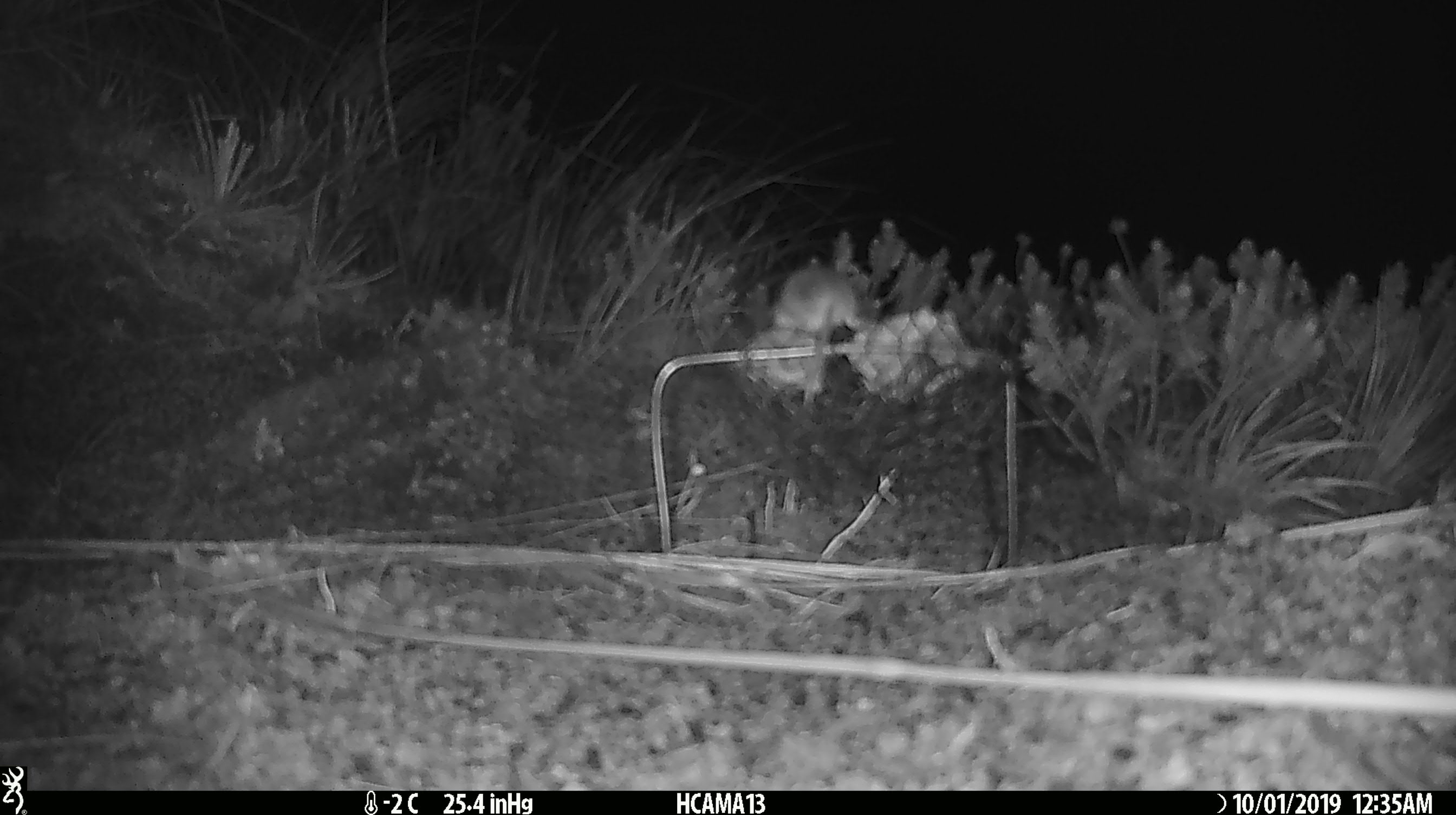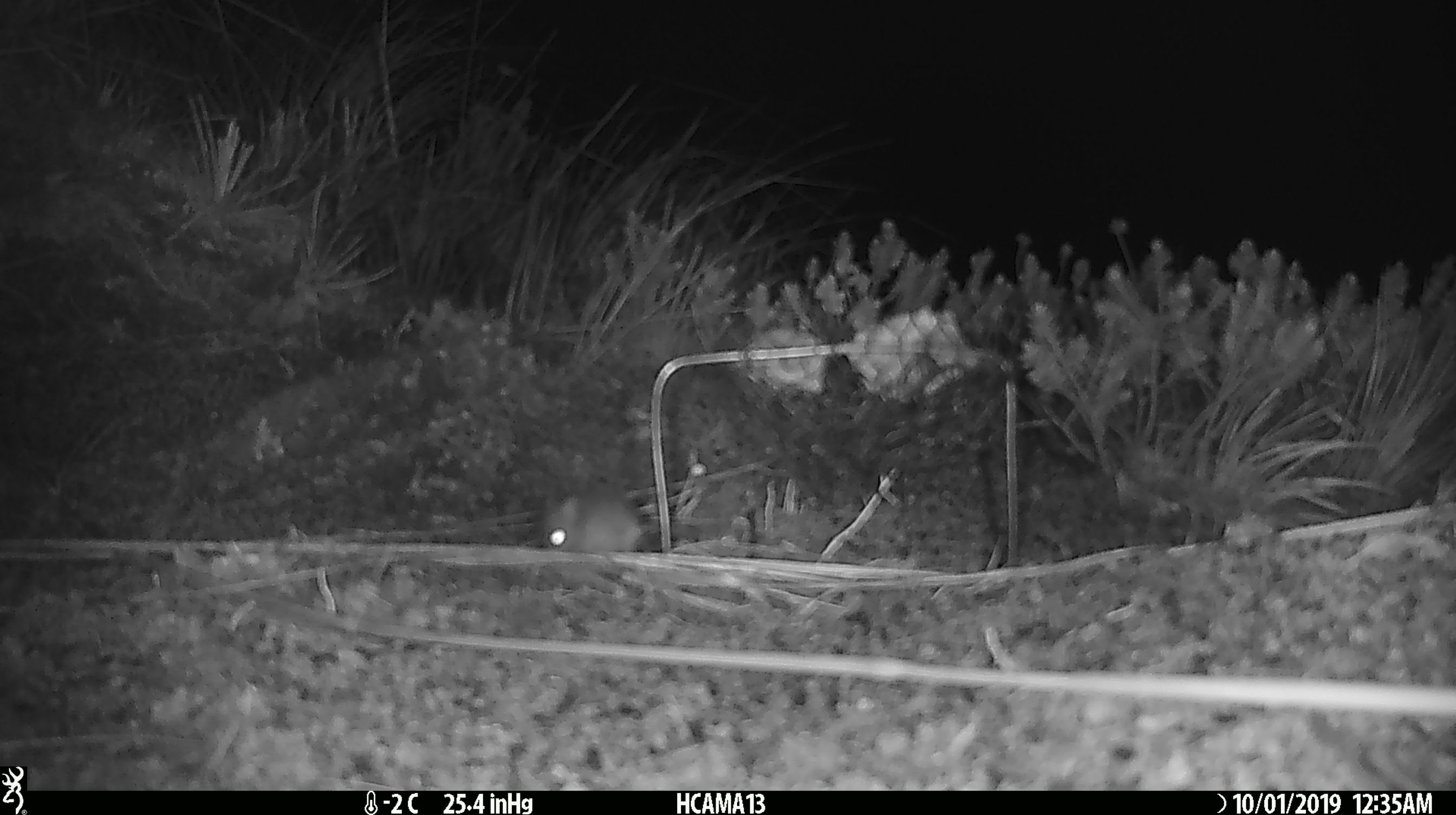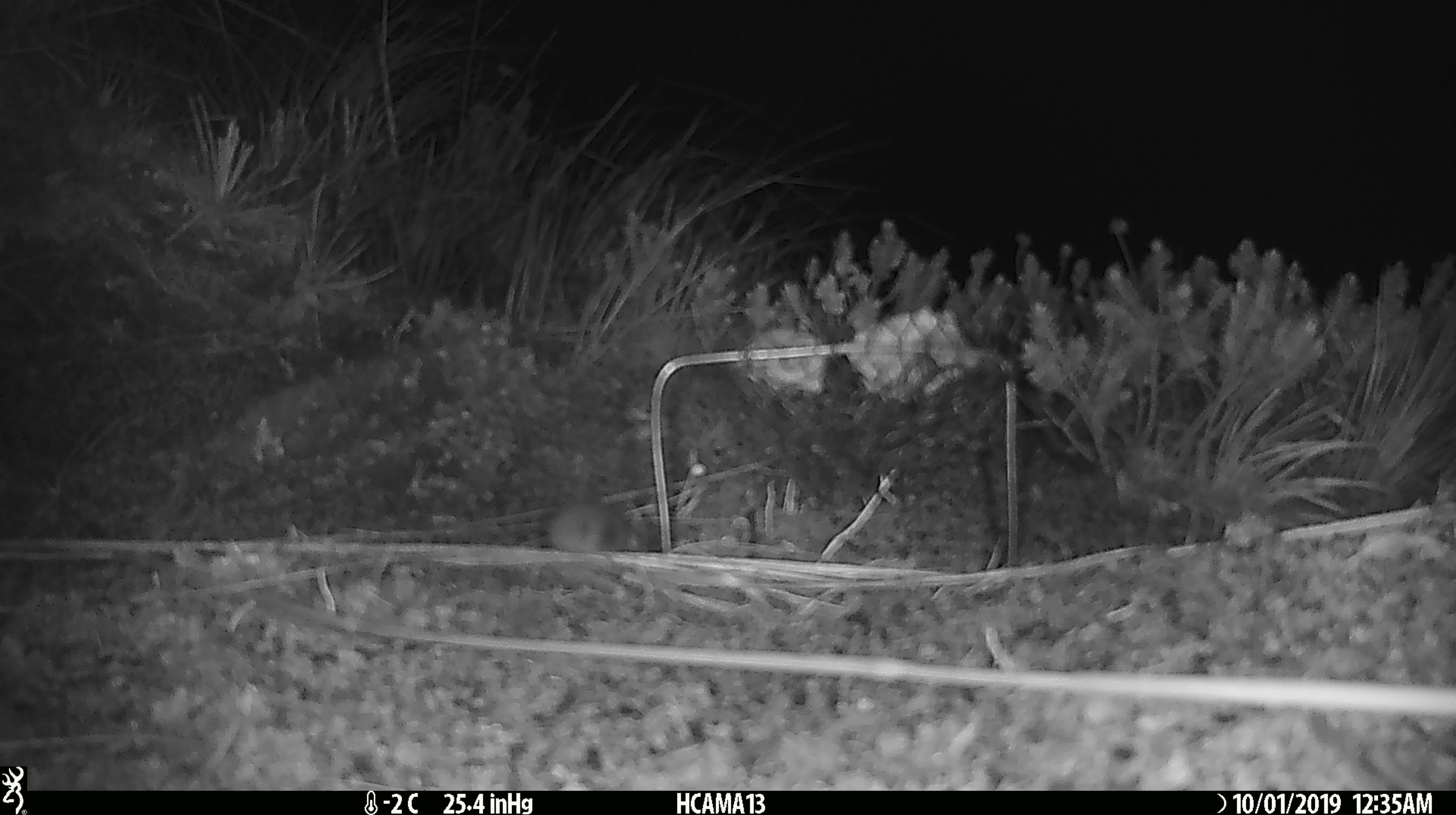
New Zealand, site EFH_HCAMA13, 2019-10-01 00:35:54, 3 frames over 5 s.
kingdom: Animalia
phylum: Chordata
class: Mammalia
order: Rodentia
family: Muridae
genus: Mus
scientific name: Mus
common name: mouse